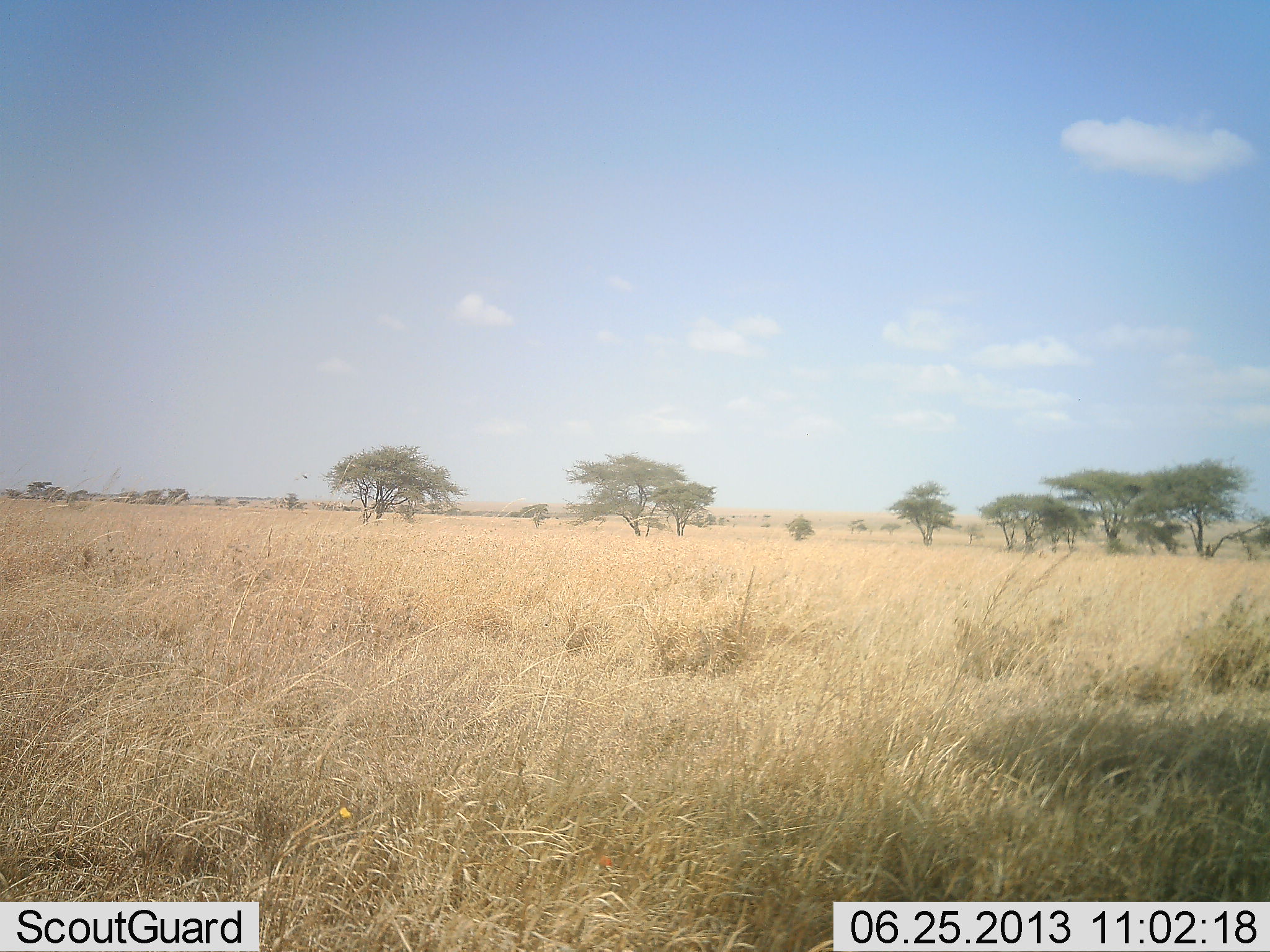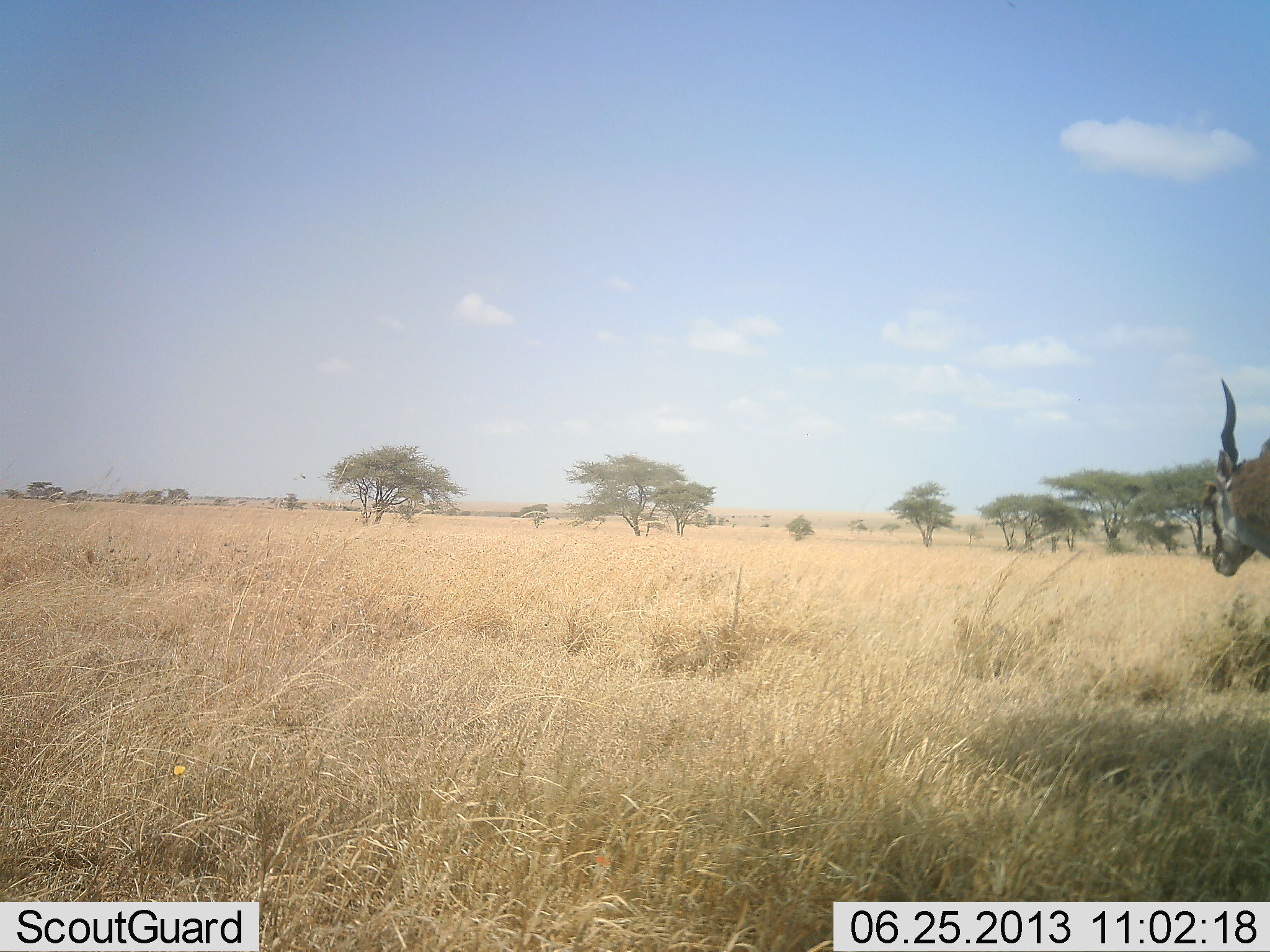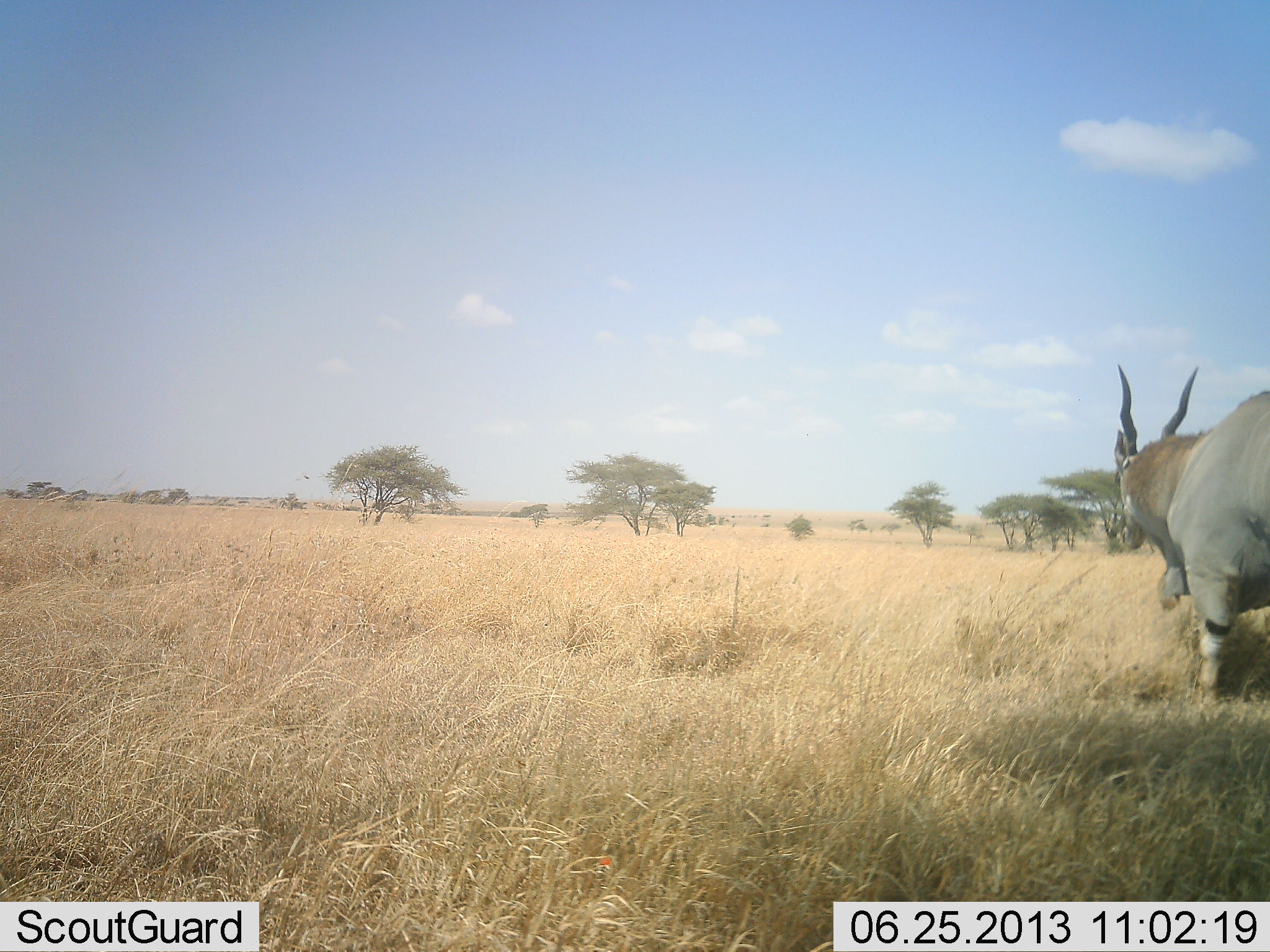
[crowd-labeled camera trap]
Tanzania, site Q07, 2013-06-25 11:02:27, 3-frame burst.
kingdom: Animalia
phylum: Chordata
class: Mammalia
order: Artiodactyla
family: Bovidae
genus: Tragelaphus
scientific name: Tragelaphus oryx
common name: eland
Eland (Tragelaphus oryx), count 1. Behavior (volunteer vote fractions): standing 20%, resting 0%, moving 90%, interacting 0%. Young present (vote fraction): 0%. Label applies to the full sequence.